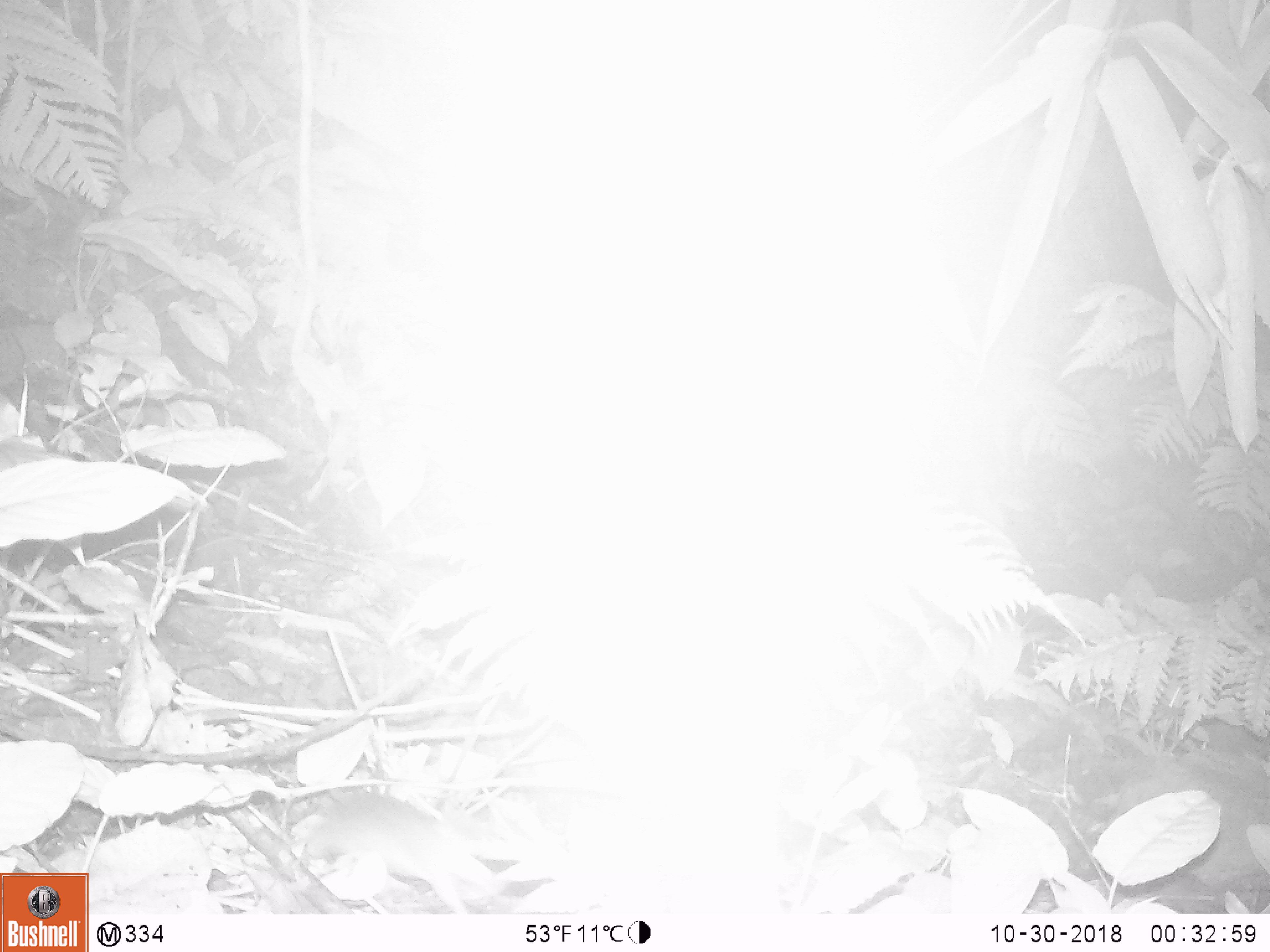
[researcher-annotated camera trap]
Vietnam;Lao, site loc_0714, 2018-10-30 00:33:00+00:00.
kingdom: Animalia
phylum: Chordata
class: Mammalia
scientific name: Mammalia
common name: mammal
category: unidentified small mammal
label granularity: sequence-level